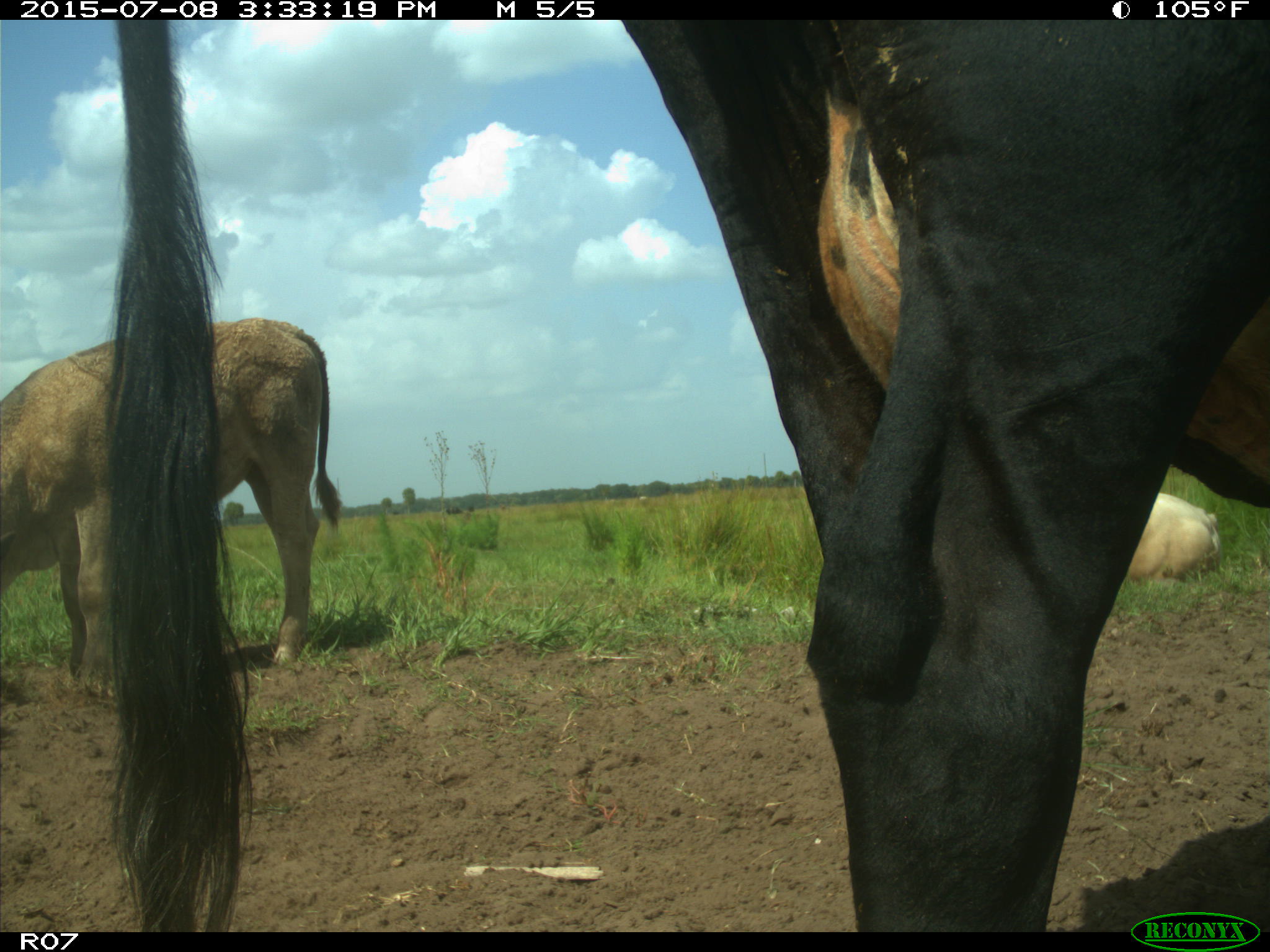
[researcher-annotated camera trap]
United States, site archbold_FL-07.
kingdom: Animalia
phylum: Chordata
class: Mammalia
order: Artiodactyla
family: Bovidae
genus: Bos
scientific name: Bos taurus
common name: domestic cow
Bos taurus (domestic cow).